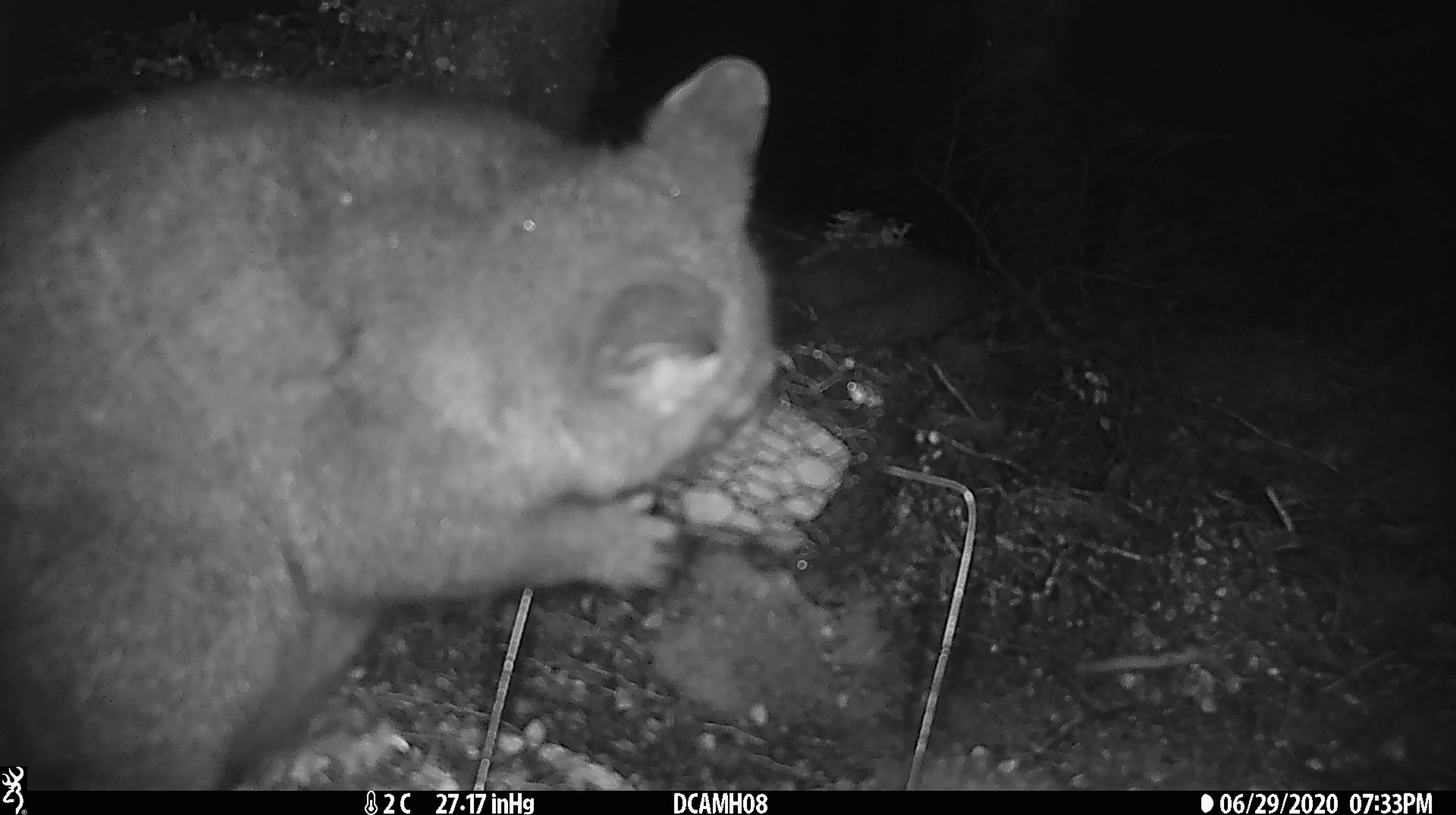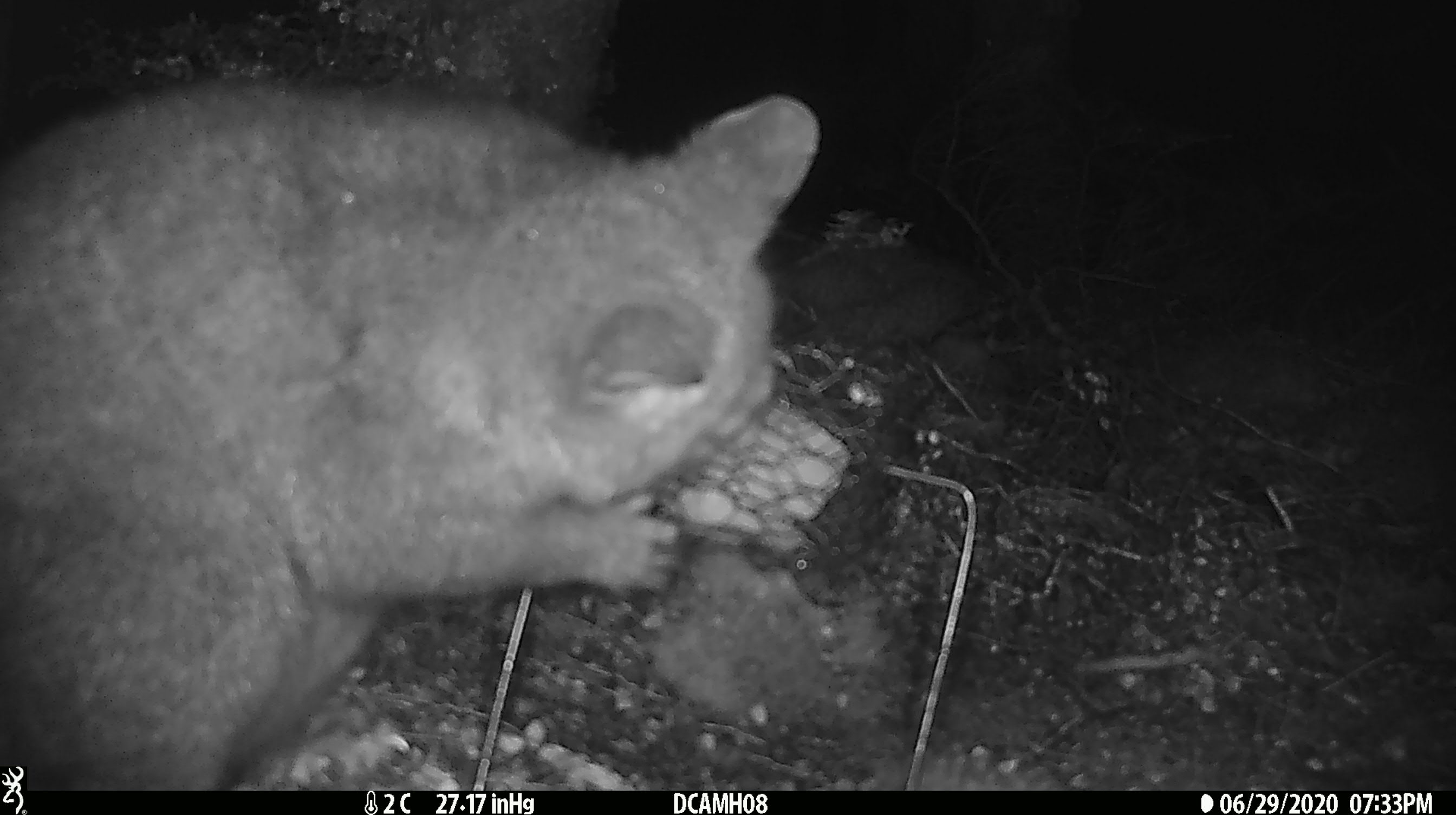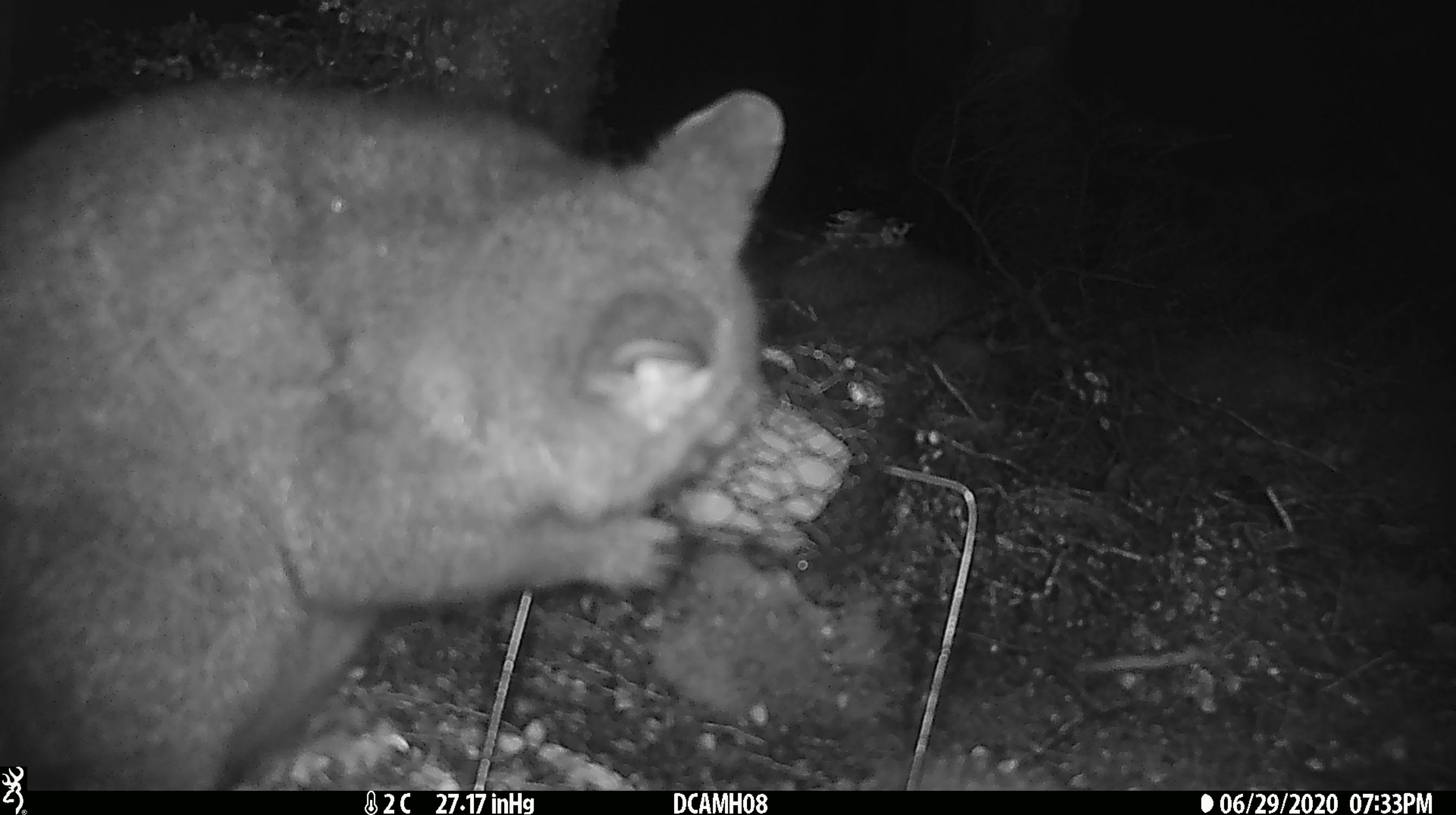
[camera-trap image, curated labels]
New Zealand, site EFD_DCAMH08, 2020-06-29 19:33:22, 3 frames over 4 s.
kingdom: Animalia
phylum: Chordata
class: Mammalia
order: Diprotodontia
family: Phalangeridae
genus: Trichosurus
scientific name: Trichosurus vulpecula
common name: common brushtail possum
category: possum